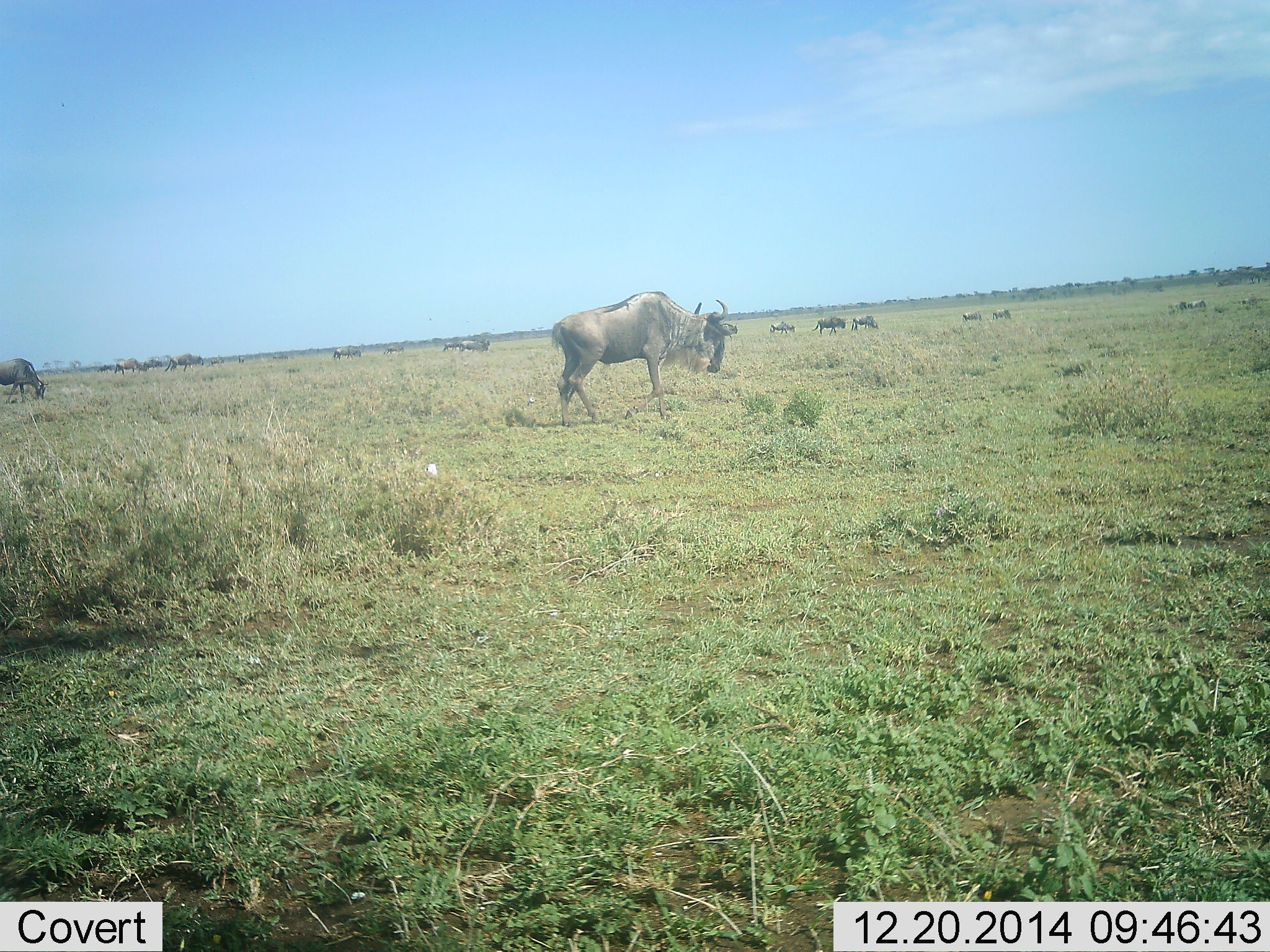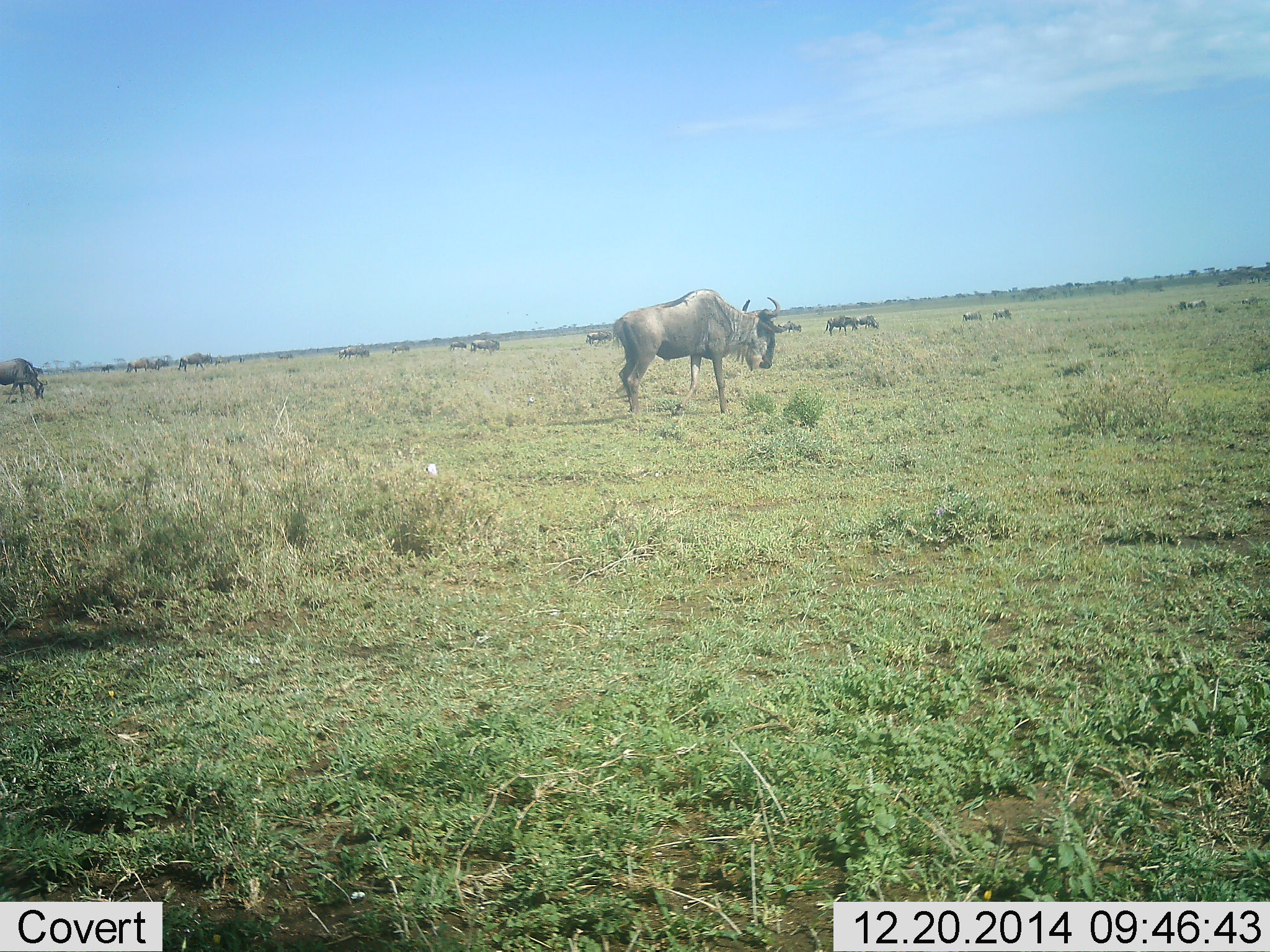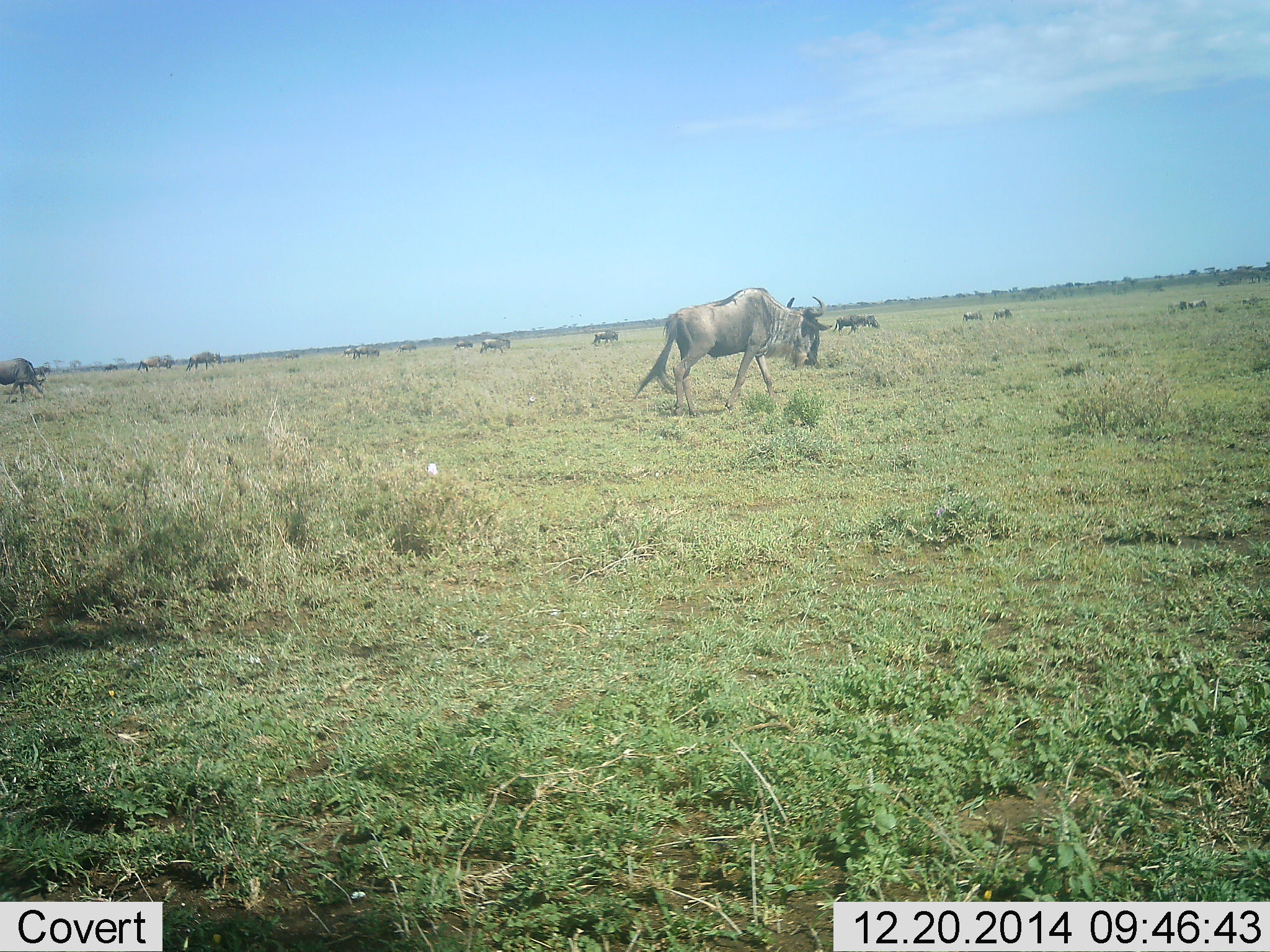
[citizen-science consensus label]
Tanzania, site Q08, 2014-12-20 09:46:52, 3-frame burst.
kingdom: Animalia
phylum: Chordata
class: Mammalia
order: Artiodactyla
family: Bovidae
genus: Connochaetes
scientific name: Connochaetes taurinus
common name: blue wildebeest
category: wildebeest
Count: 11-50.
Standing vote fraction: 60%.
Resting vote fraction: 0%.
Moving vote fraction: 80%.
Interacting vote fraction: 0%.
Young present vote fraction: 0%.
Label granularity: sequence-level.